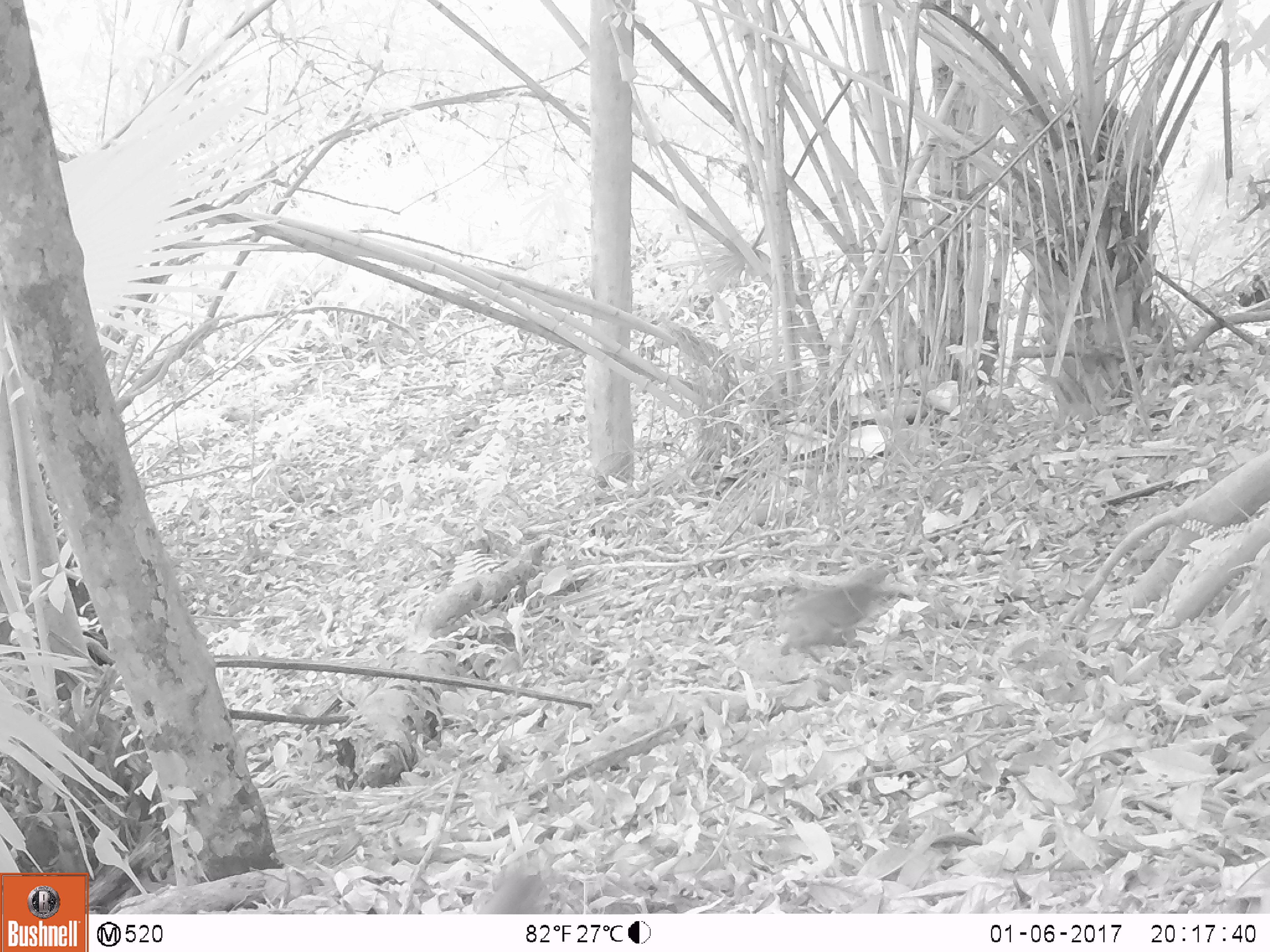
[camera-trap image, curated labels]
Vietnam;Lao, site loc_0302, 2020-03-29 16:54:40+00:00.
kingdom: Animalia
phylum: Chordata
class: Mammalia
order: Primates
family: Cercopithecidae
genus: Macaca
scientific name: Macaca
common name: macaques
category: assam or rhesus macaque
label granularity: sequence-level